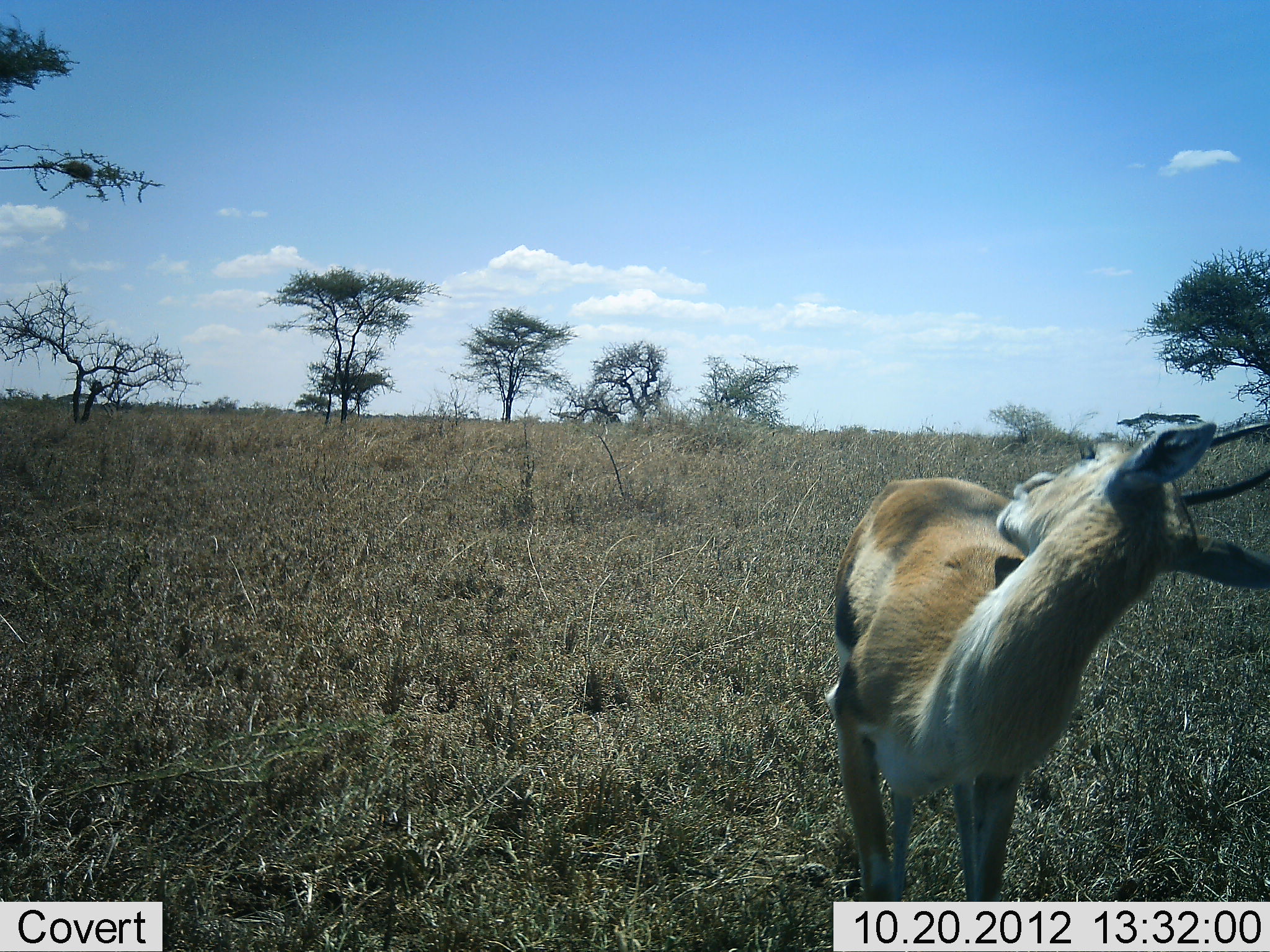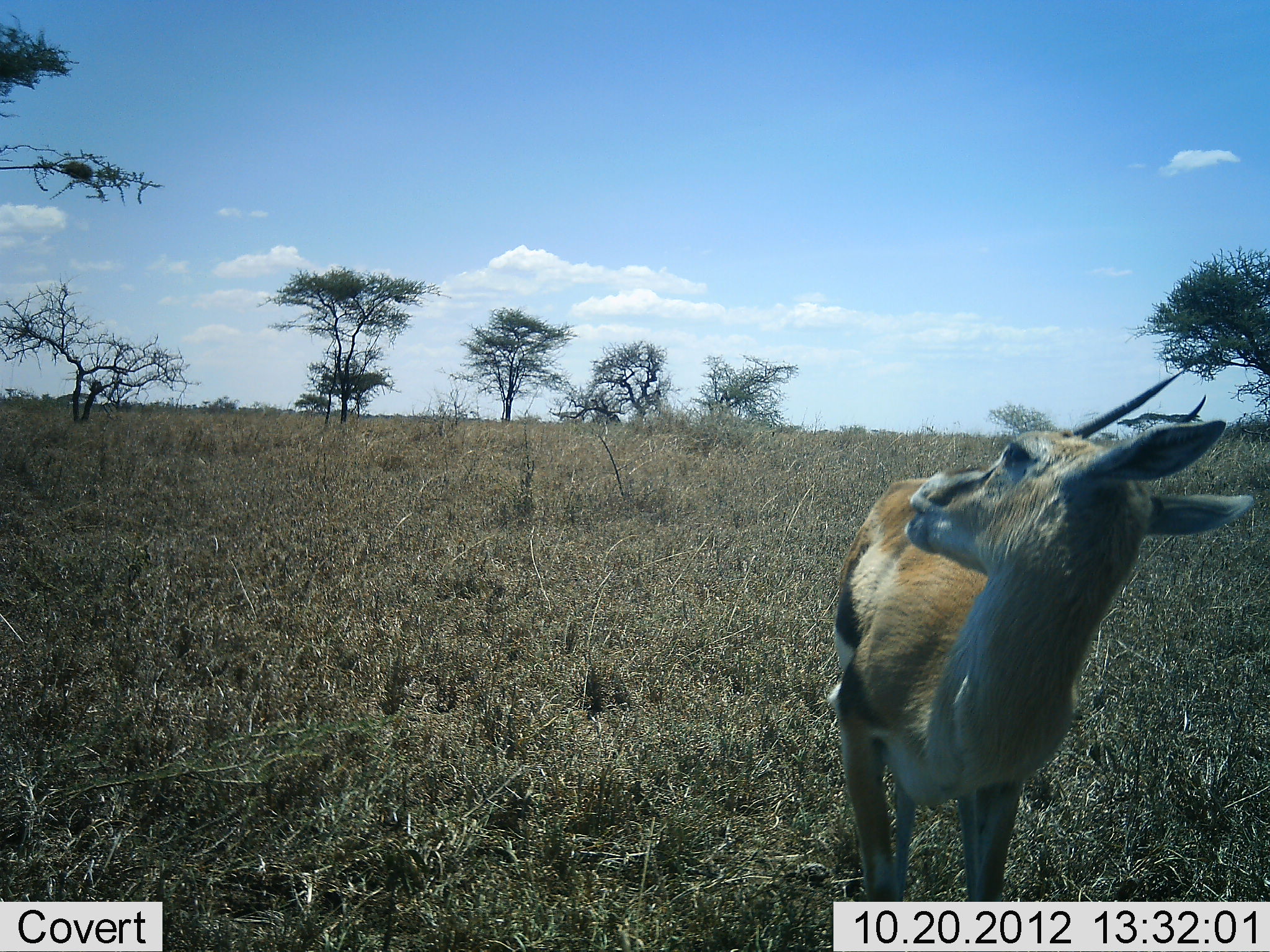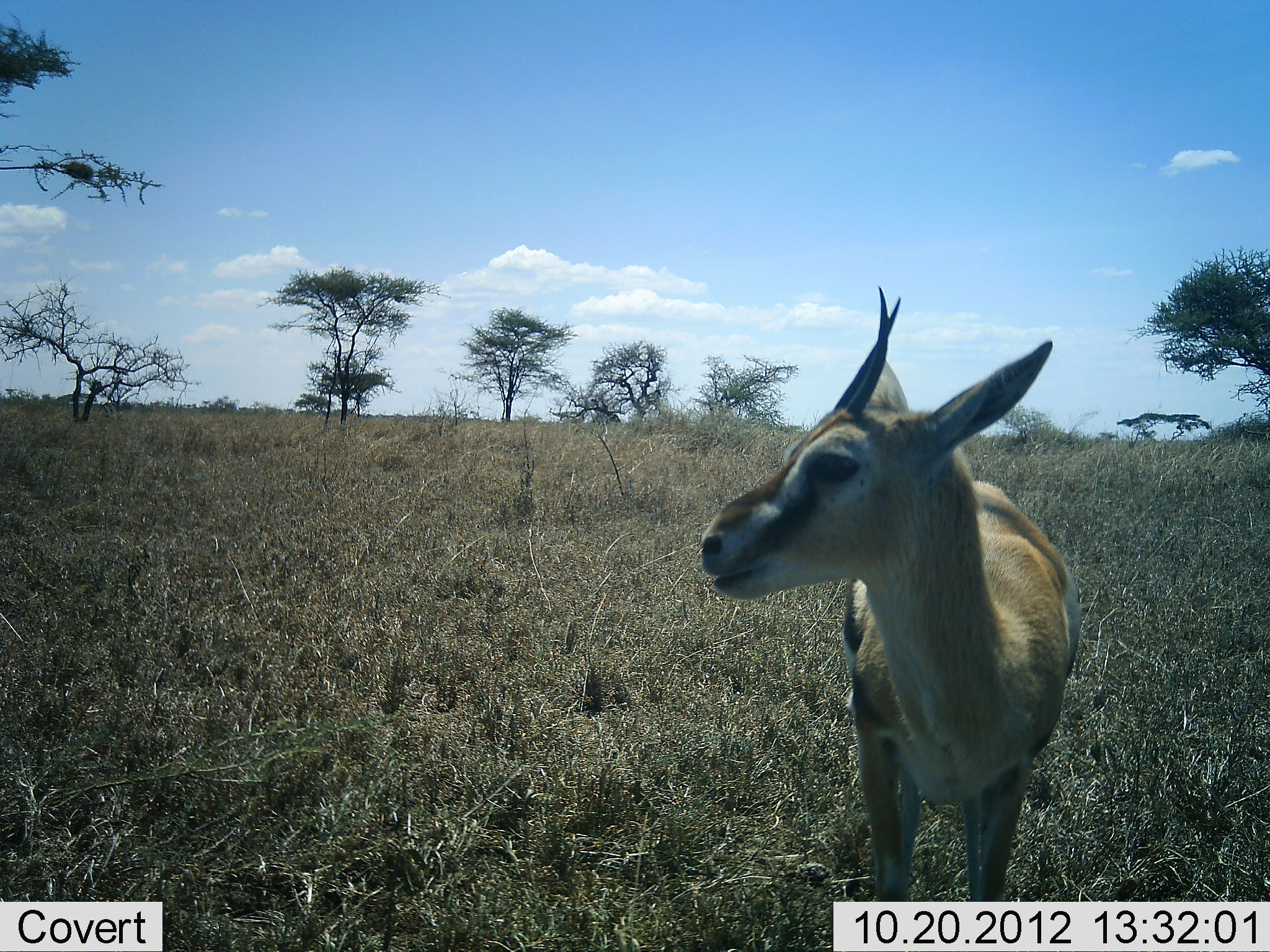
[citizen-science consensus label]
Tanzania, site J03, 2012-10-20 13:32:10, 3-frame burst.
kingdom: Animalia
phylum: Chordata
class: Mammalia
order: Artiodactyla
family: Bovidae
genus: Eudorcas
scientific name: Eudorcas thomsonii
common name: thomson's gazelle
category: gazellethomsons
Gazellethomsons (thomson's gazelle) (Eudorcas thomsonii), count 1. Behavior (volunteer vote fractions): standing 100%, resting 0%, moving 0%, interacting 0%. Young present (vote fraction): 10%. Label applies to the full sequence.